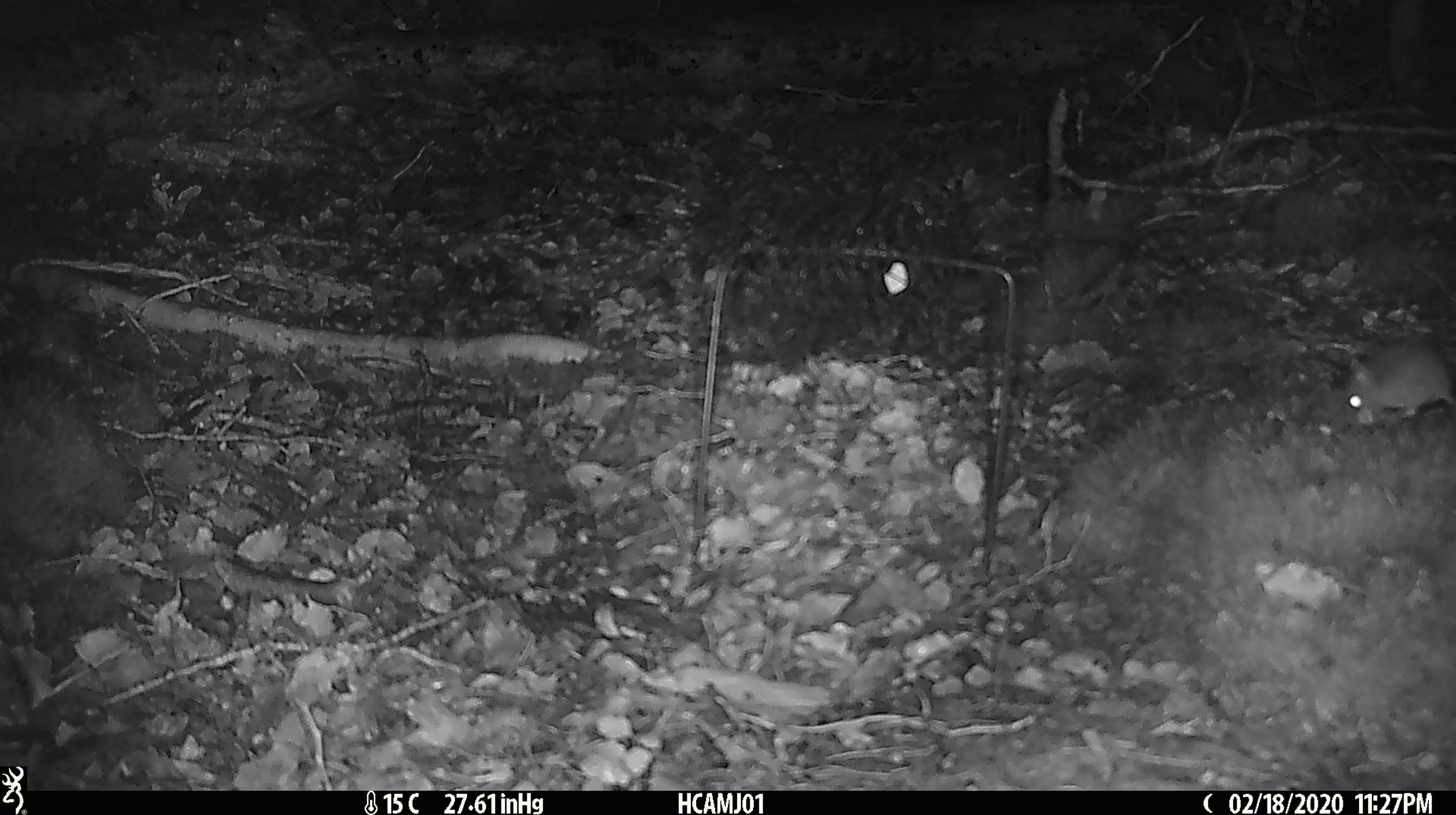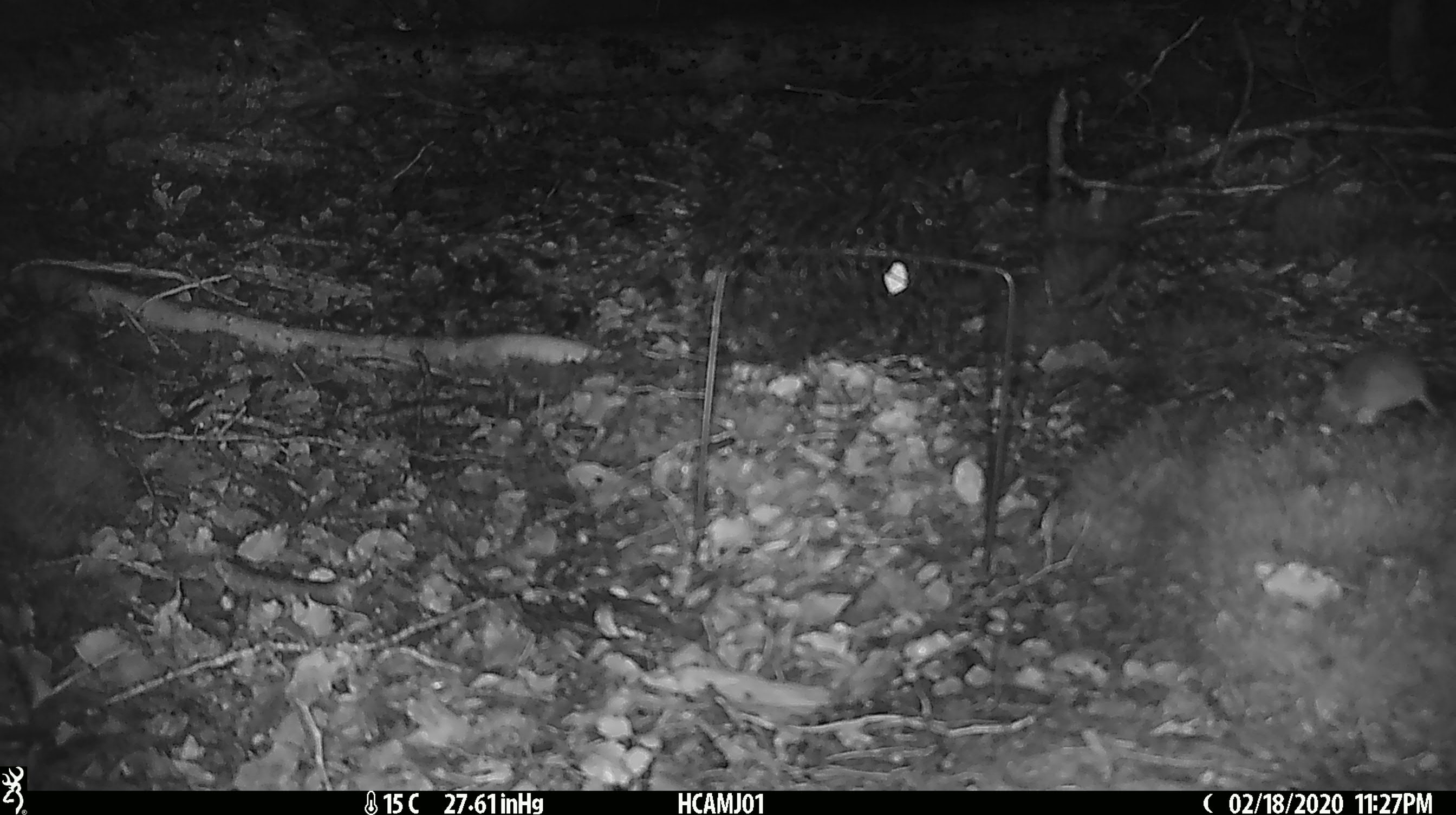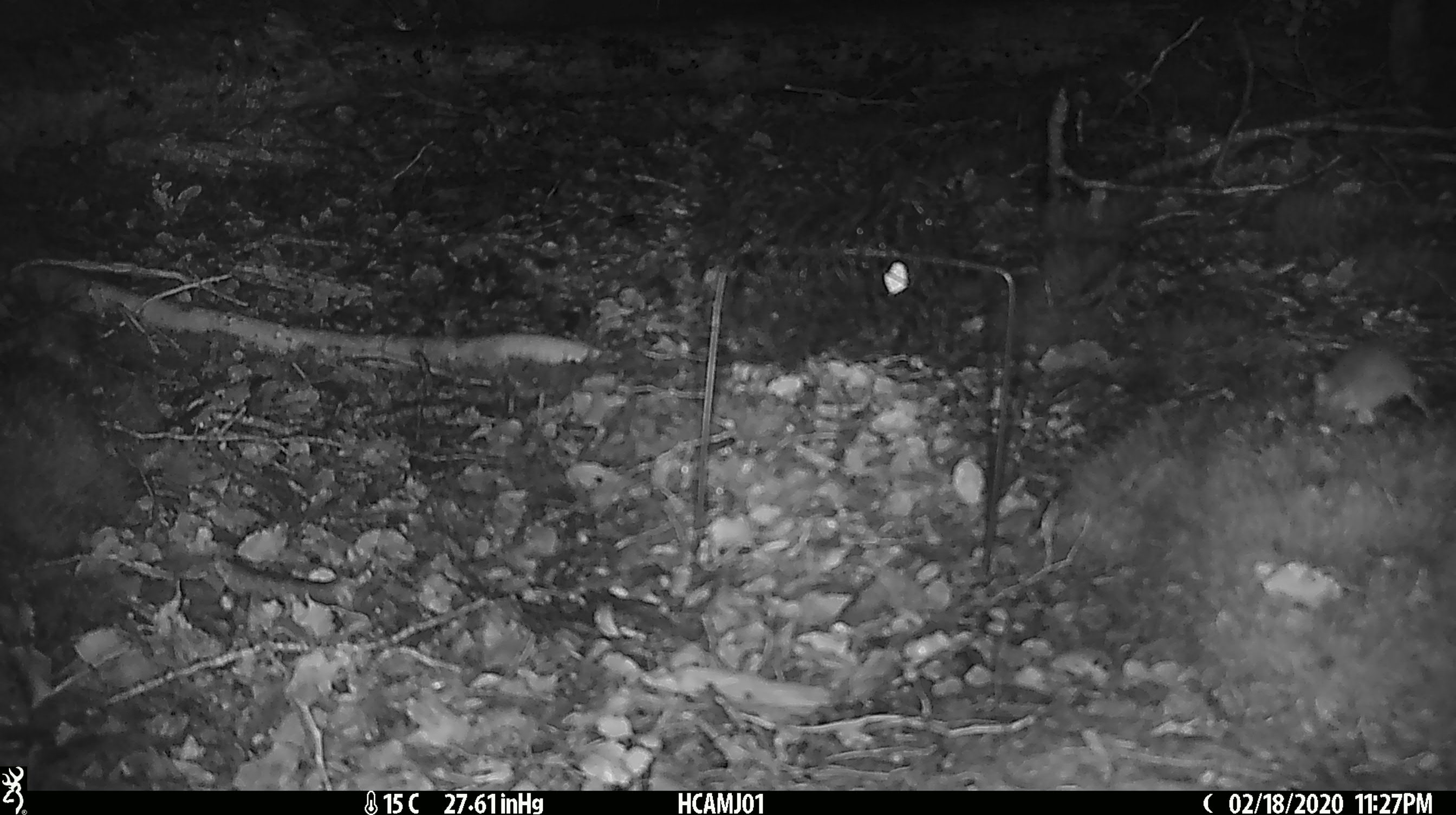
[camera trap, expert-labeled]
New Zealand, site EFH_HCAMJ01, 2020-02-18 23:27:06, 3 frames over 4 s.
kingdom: Animalia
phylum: Chordata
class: Mammalia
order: Rodentia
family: Muridae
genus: Mus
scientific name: Mus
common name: mouse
Mouse (Mus).